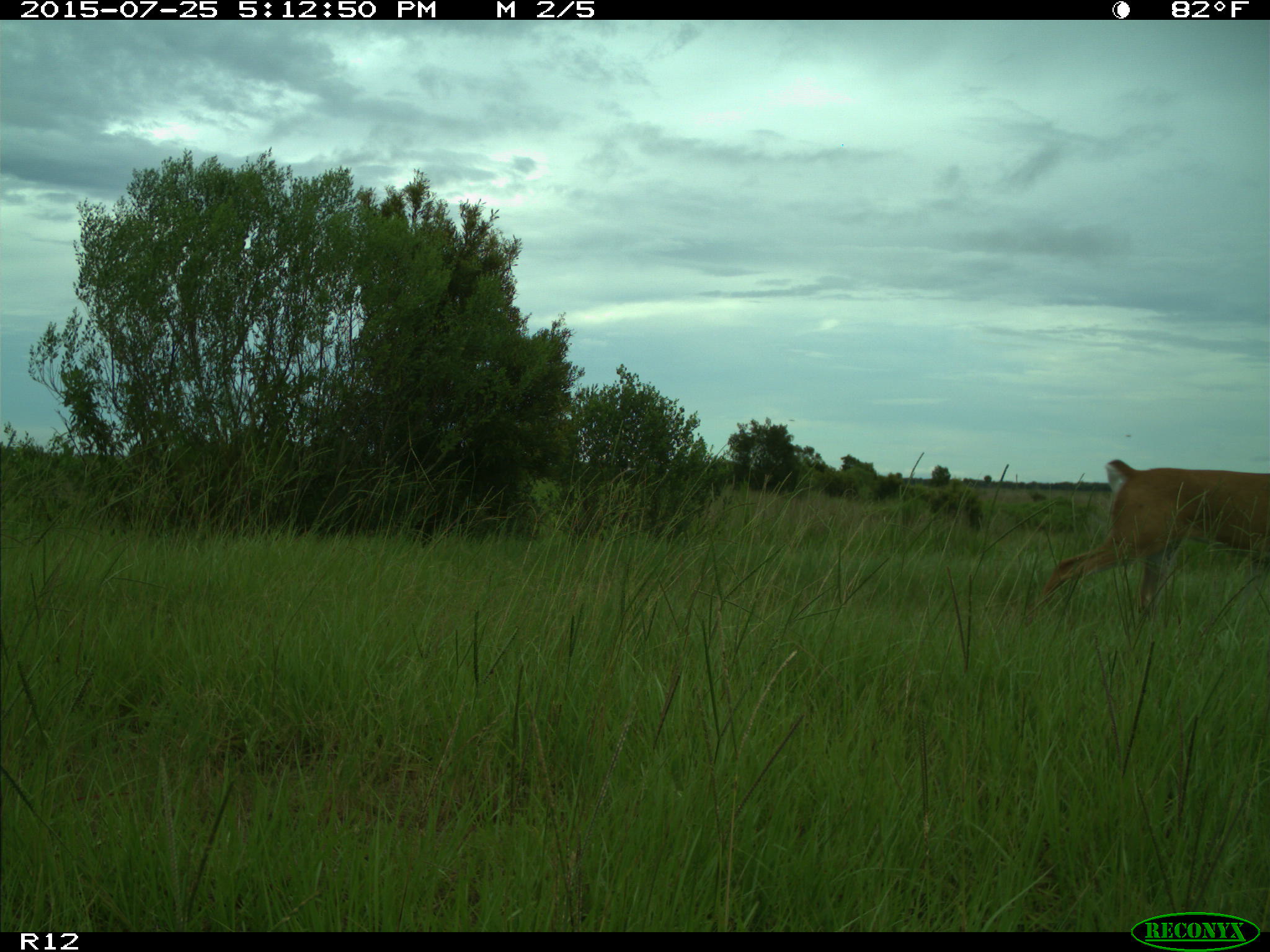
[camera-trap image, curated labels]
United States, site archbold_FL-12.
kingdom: Animalia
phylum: Chordata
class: Mammalia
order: Artiodactyla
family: Cervidae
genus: Odocoileus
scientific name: Odocoileus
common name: deer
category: unidentified deer